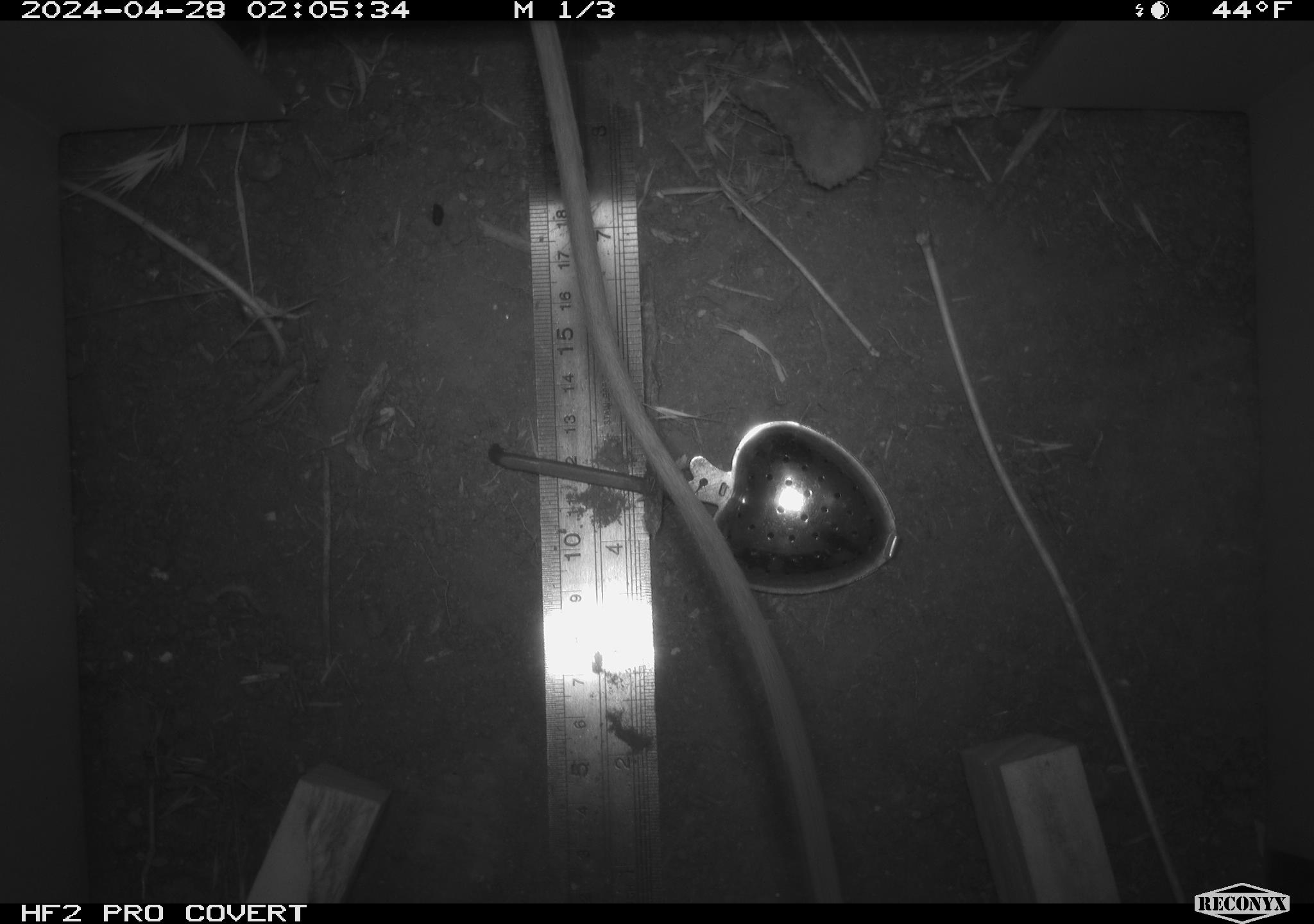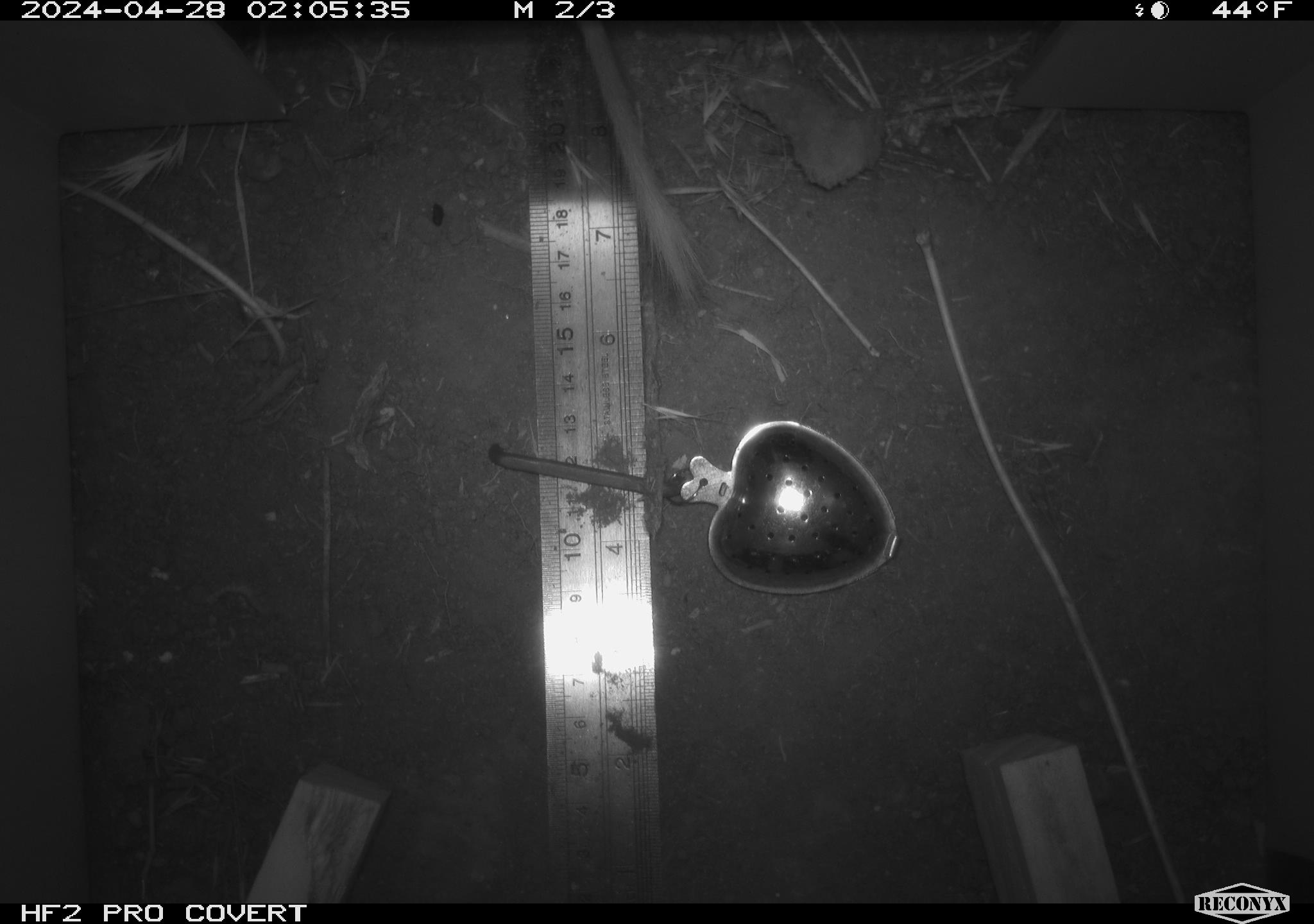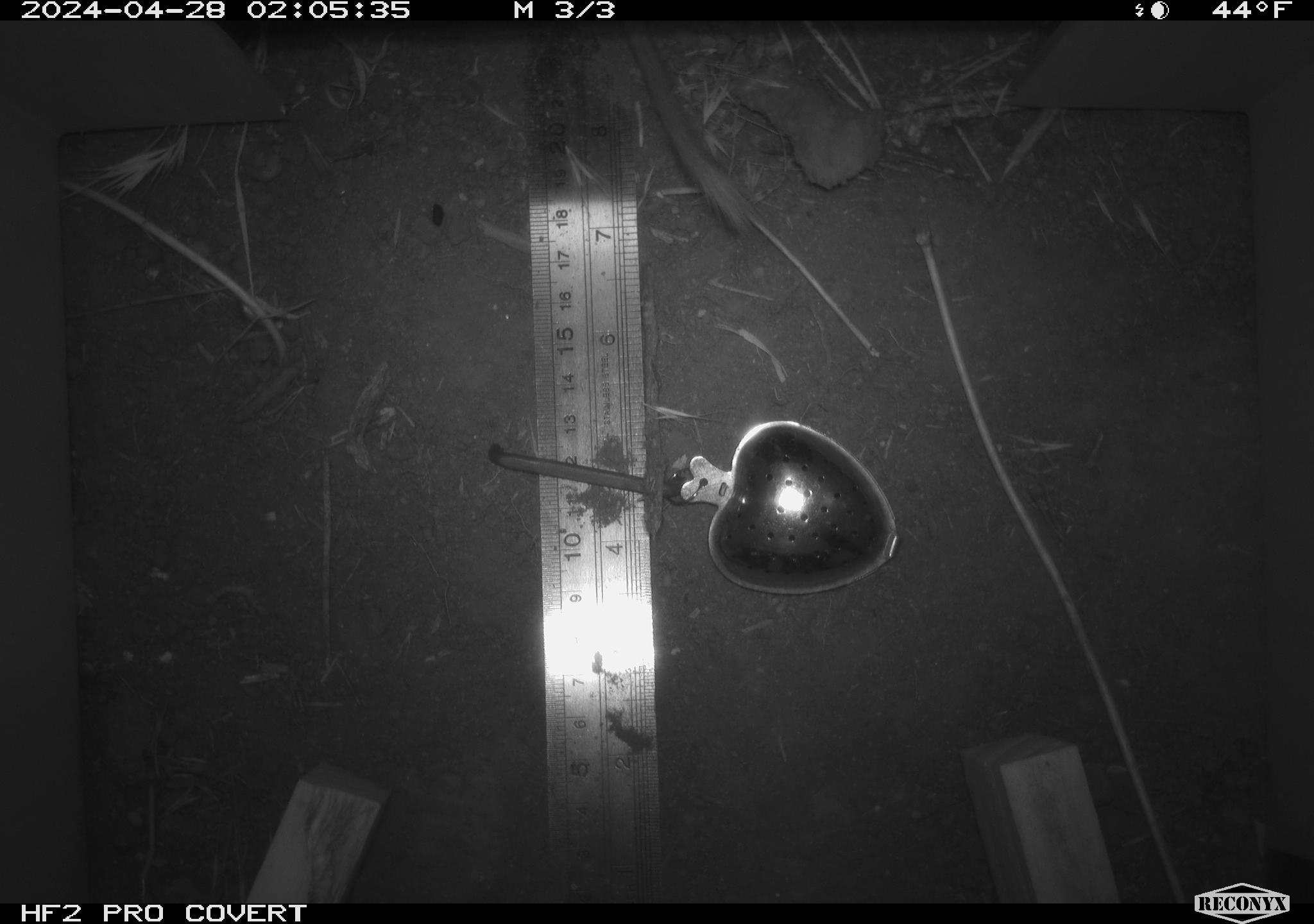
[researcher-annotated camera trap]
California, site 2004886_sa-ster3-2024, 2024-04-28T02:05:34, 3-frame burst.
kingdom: Animalia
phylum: Chordata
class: Mammalia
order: Rodentia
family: Heteromyidae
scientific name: Heteromyidae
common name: kangaroo rats and pocket mice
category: heteromyidae family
Heteromyidae family (kangaroo rats and pocket mice) (Heteromyidae).